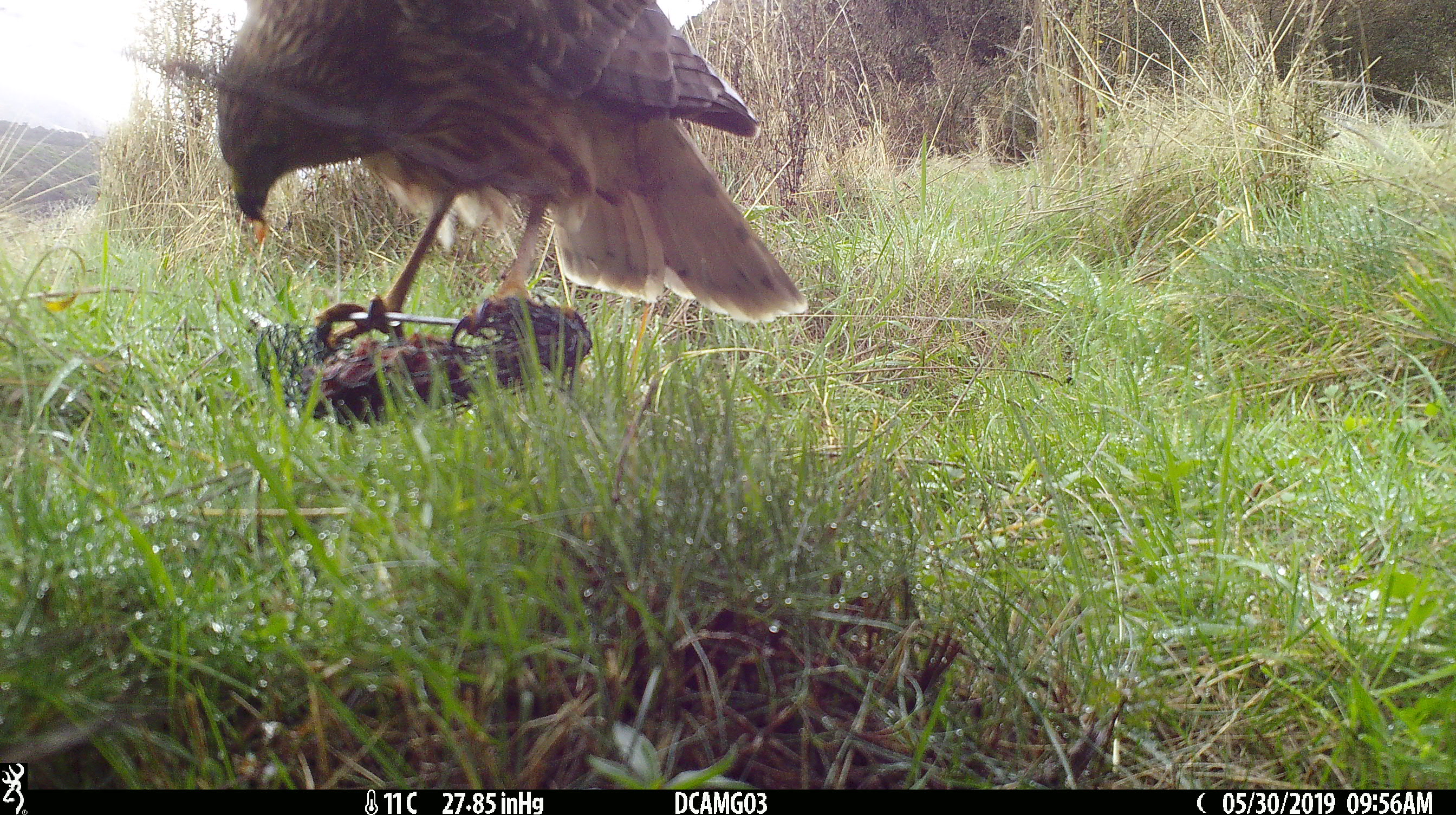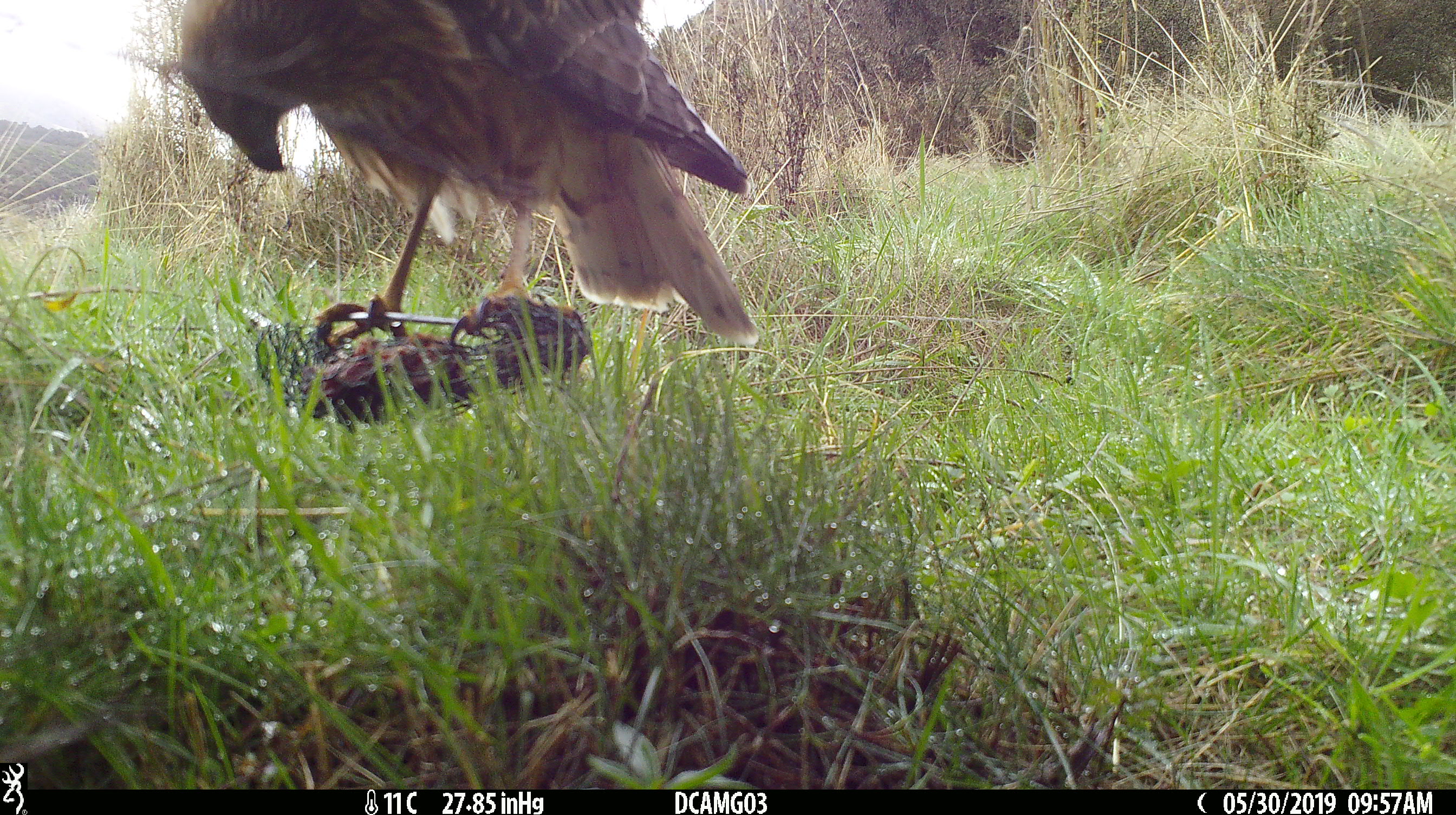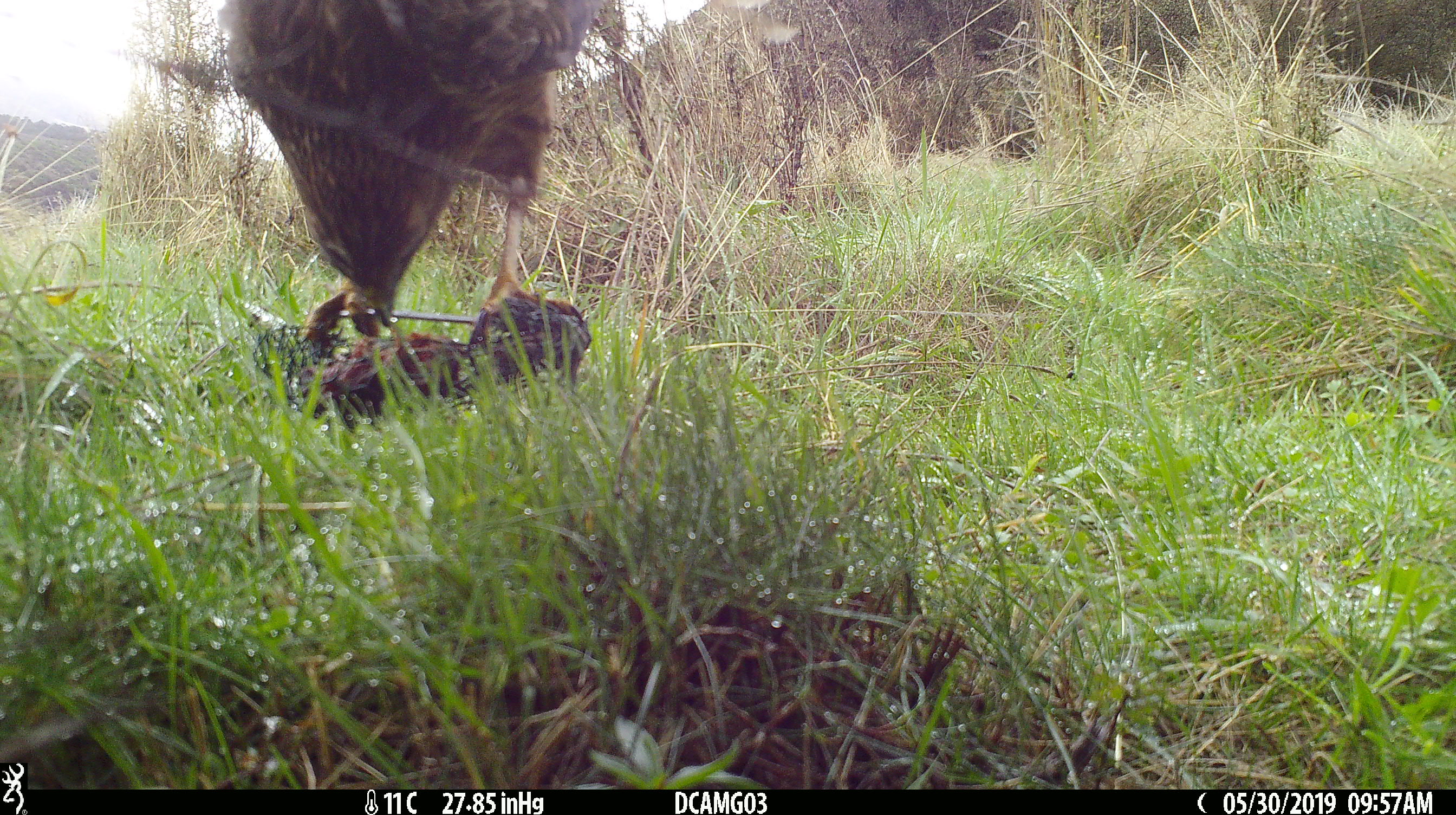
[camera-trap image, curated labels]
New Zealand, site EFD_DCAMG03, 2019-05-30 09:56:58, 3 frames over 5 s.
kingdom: Animalia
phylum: Chordata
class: Aves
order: Accipitriformes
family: Accipitridae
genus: Circus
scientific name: Circus approximans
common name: swamp harrier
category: harrier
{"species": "harrier (swamp harrier) (Circus approximans)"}